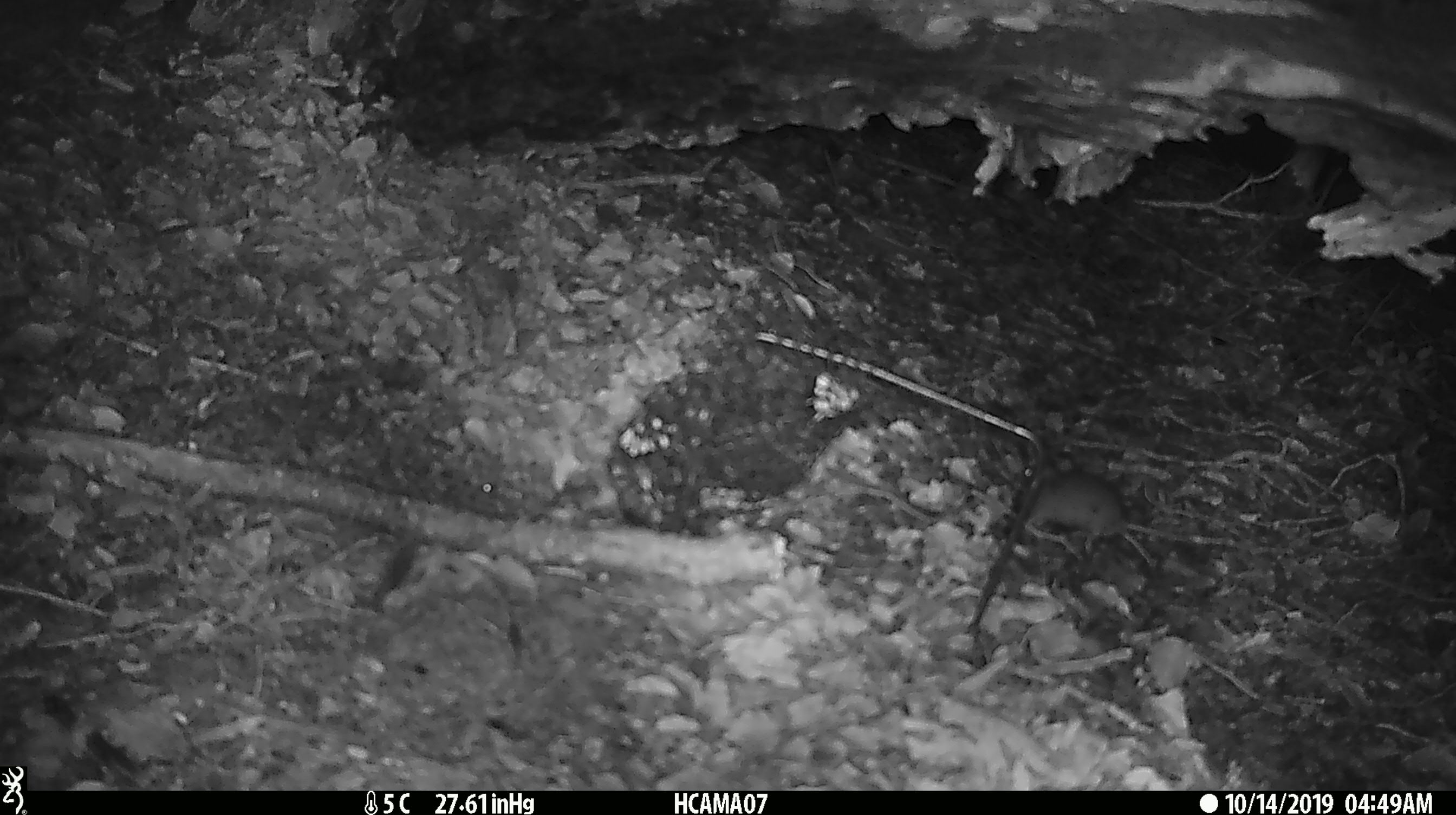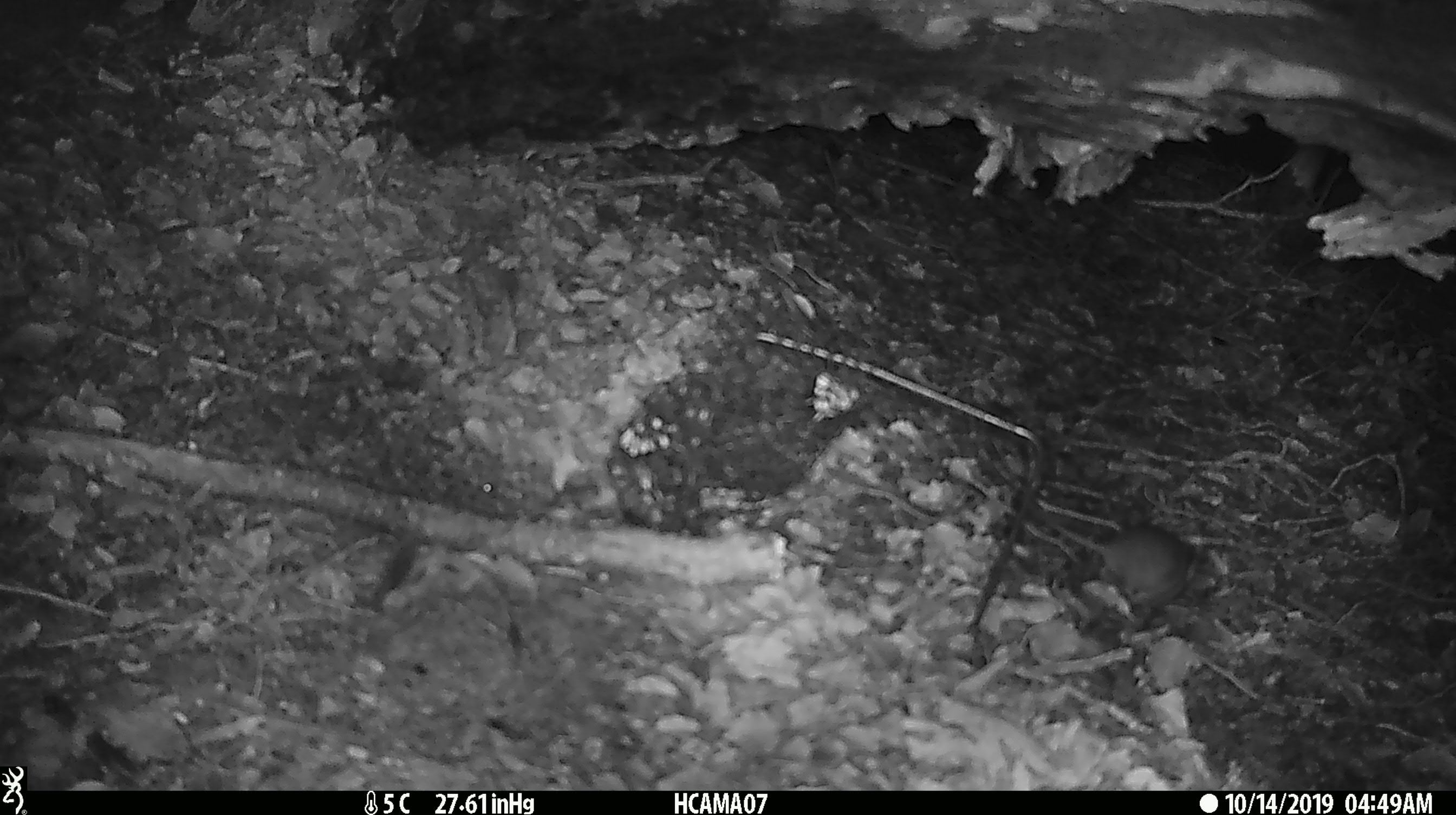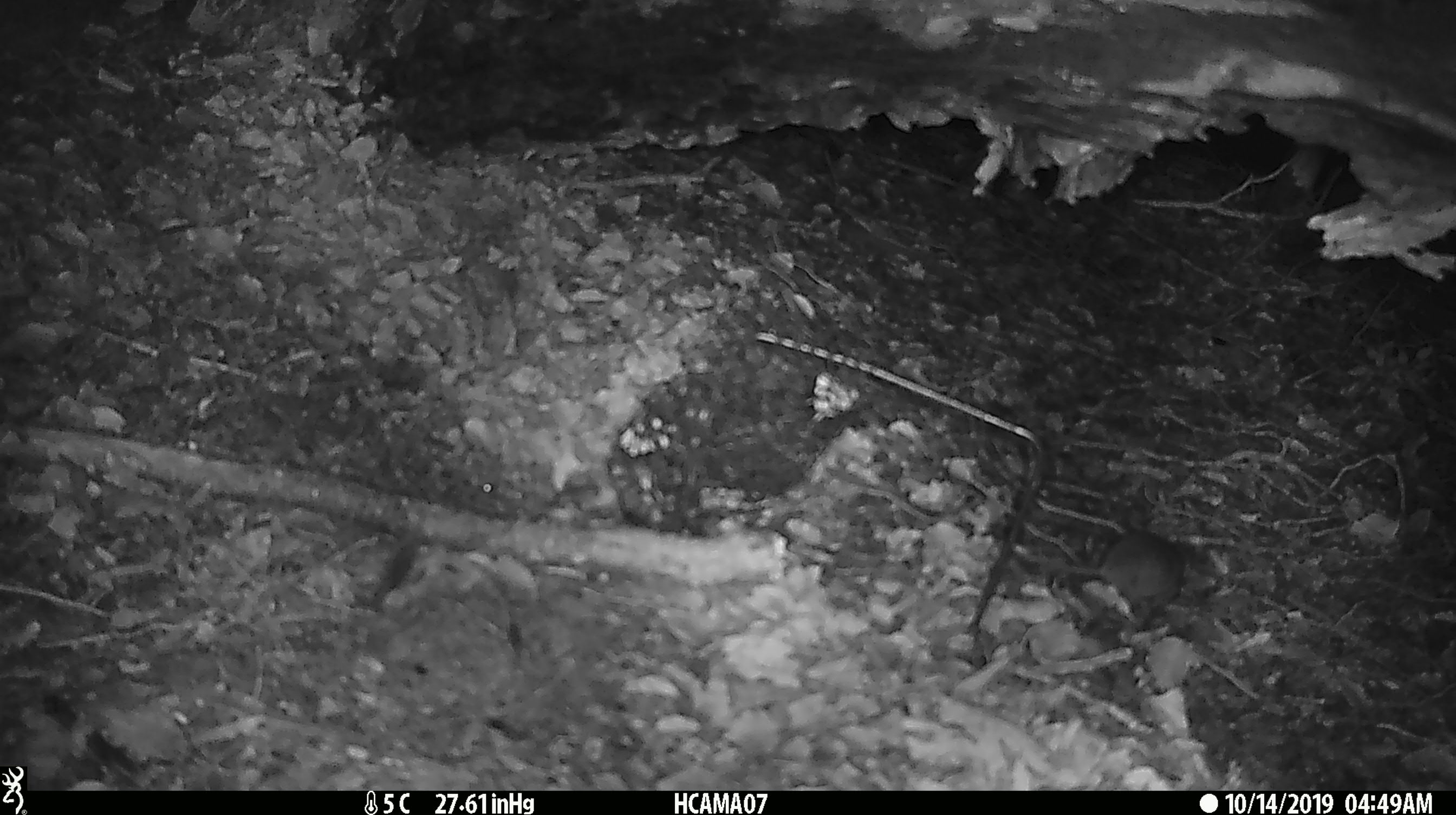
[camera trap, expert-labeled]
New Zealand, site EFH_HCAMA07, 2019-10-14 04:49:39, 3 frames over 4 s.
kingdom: Animalia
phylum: Chordata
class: Mammalia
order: Rodentia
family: Muridae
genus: Mus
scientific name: Mus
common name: mouse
Mouse (Mus).